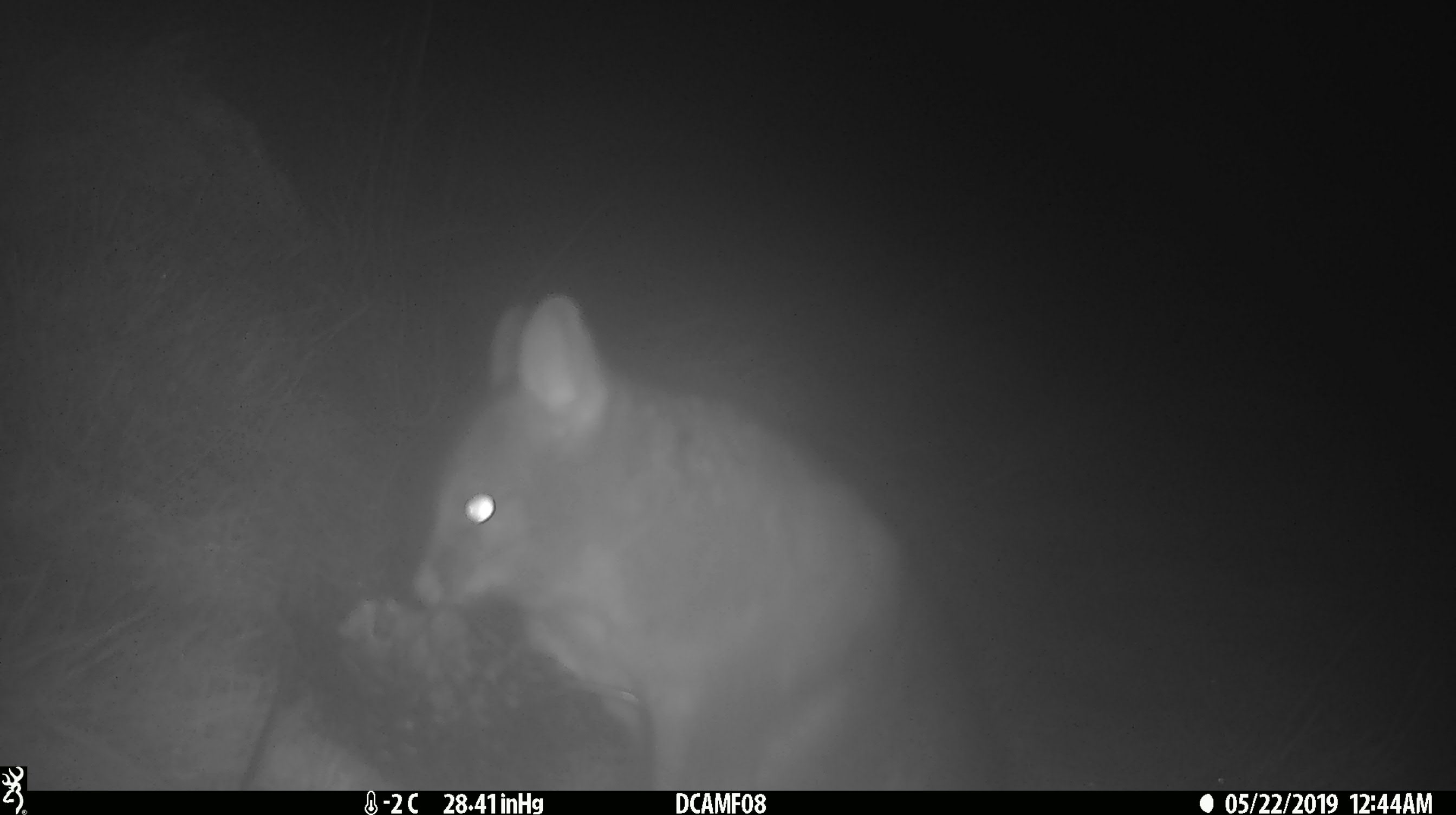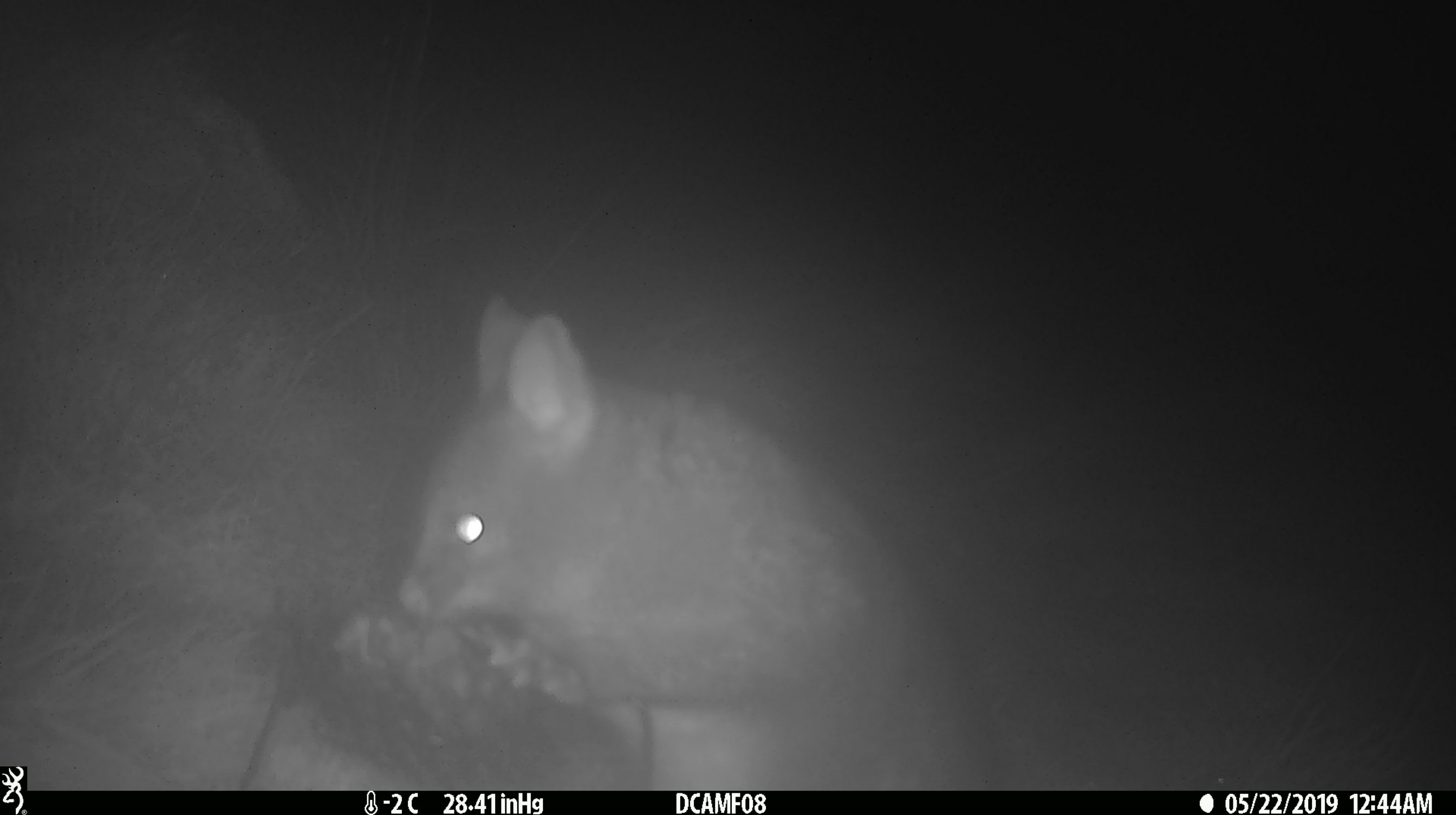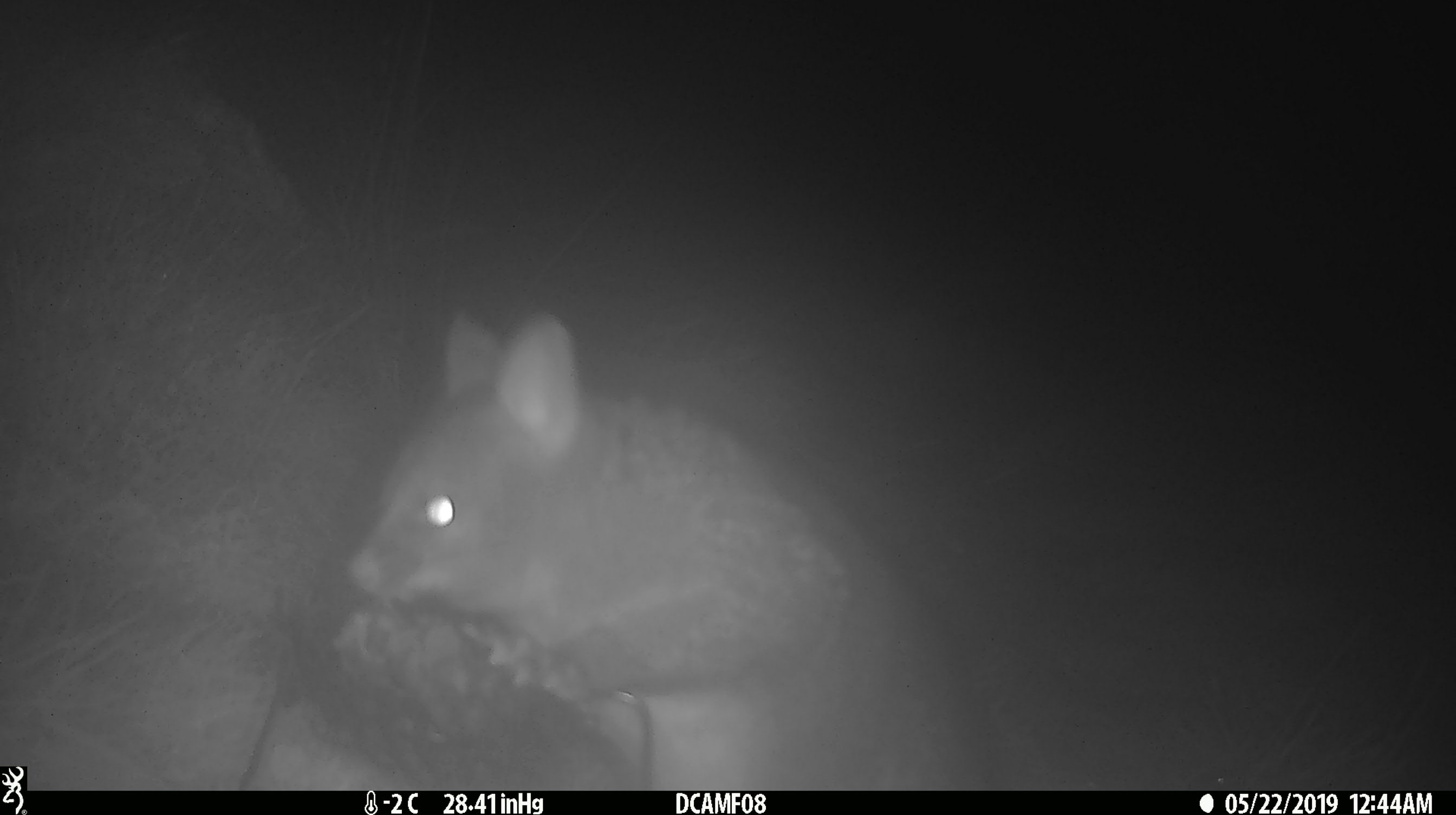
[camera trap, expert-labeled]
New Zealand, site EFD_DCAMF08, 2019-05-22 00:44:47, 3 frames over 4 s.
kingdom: Animalia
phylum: Chordata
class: Mammalia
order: Diprotodontia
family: Phalangeridae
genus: Trichosurus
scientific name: Trichosurus vulpecula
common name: common brushtail possum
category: possum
Possum (common brushtail possum) (Trichosurus vulpecula).